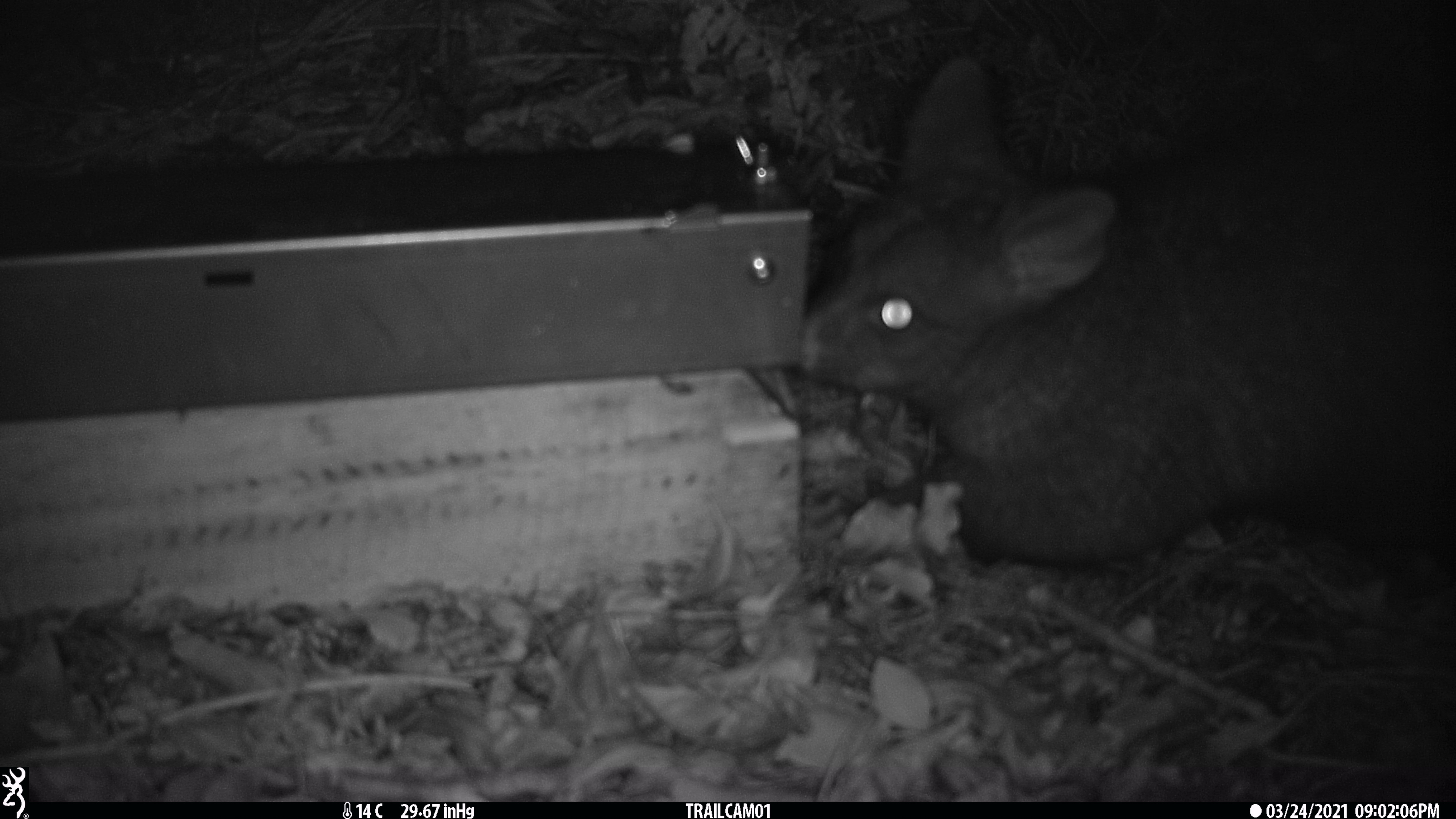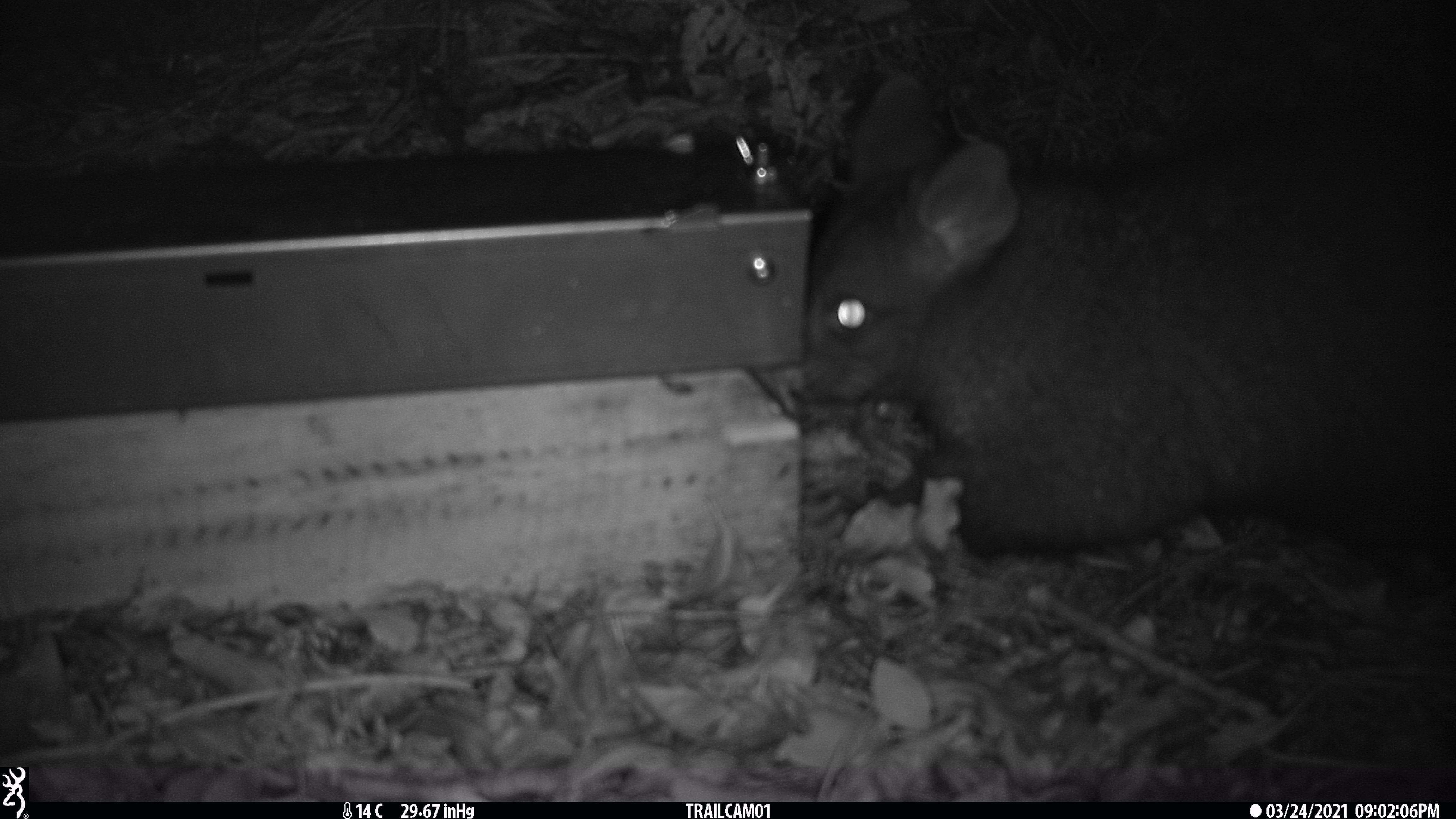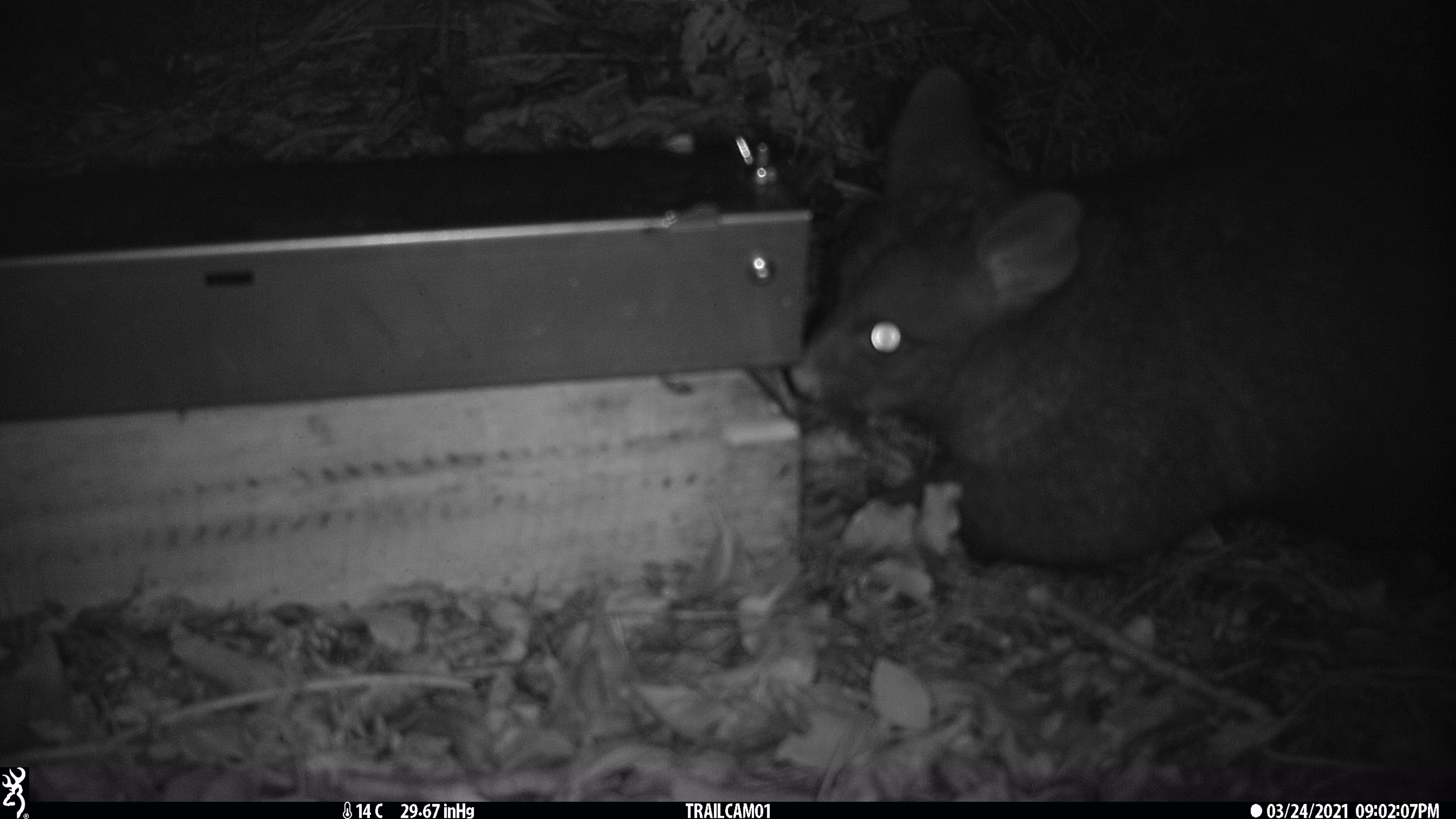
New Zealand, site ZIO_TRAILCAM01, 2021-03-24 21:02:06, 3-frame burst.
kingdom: Animalia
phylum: Chordata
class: Mammalia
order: Diprotodontia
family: Phalangeridae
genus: Trichosurus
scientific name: Trichosurus vulpecula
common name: common brushtail possum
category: possum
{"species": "possum (common brushtail possum) (Trichosurus vulpecula)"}